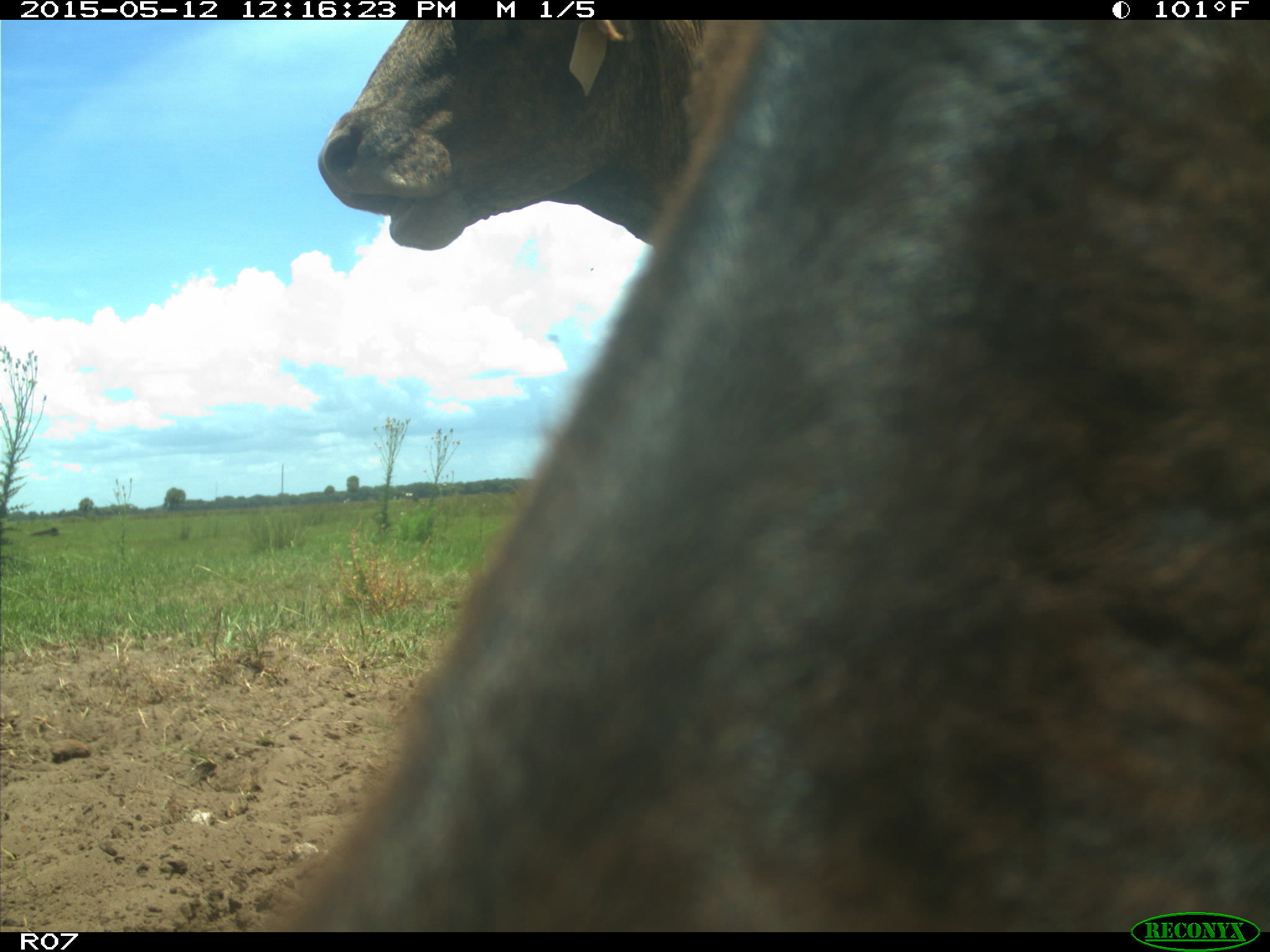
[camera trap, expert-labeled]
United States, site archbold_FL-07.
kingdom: Animalia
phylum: Chordata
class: Mammalia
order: Artiodactyla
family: Bovidae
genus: Bos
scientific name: Bos taurus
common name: domestic cow